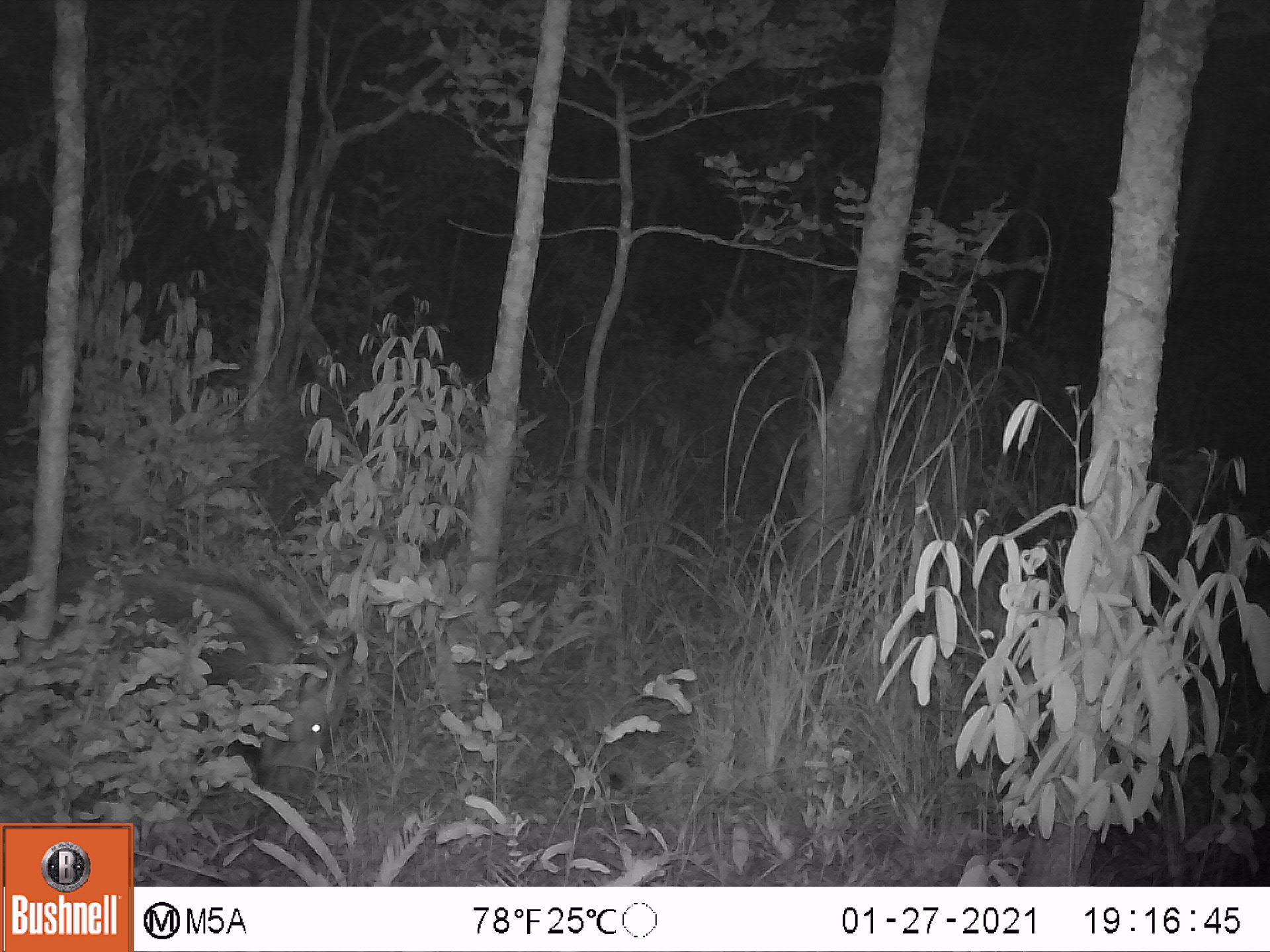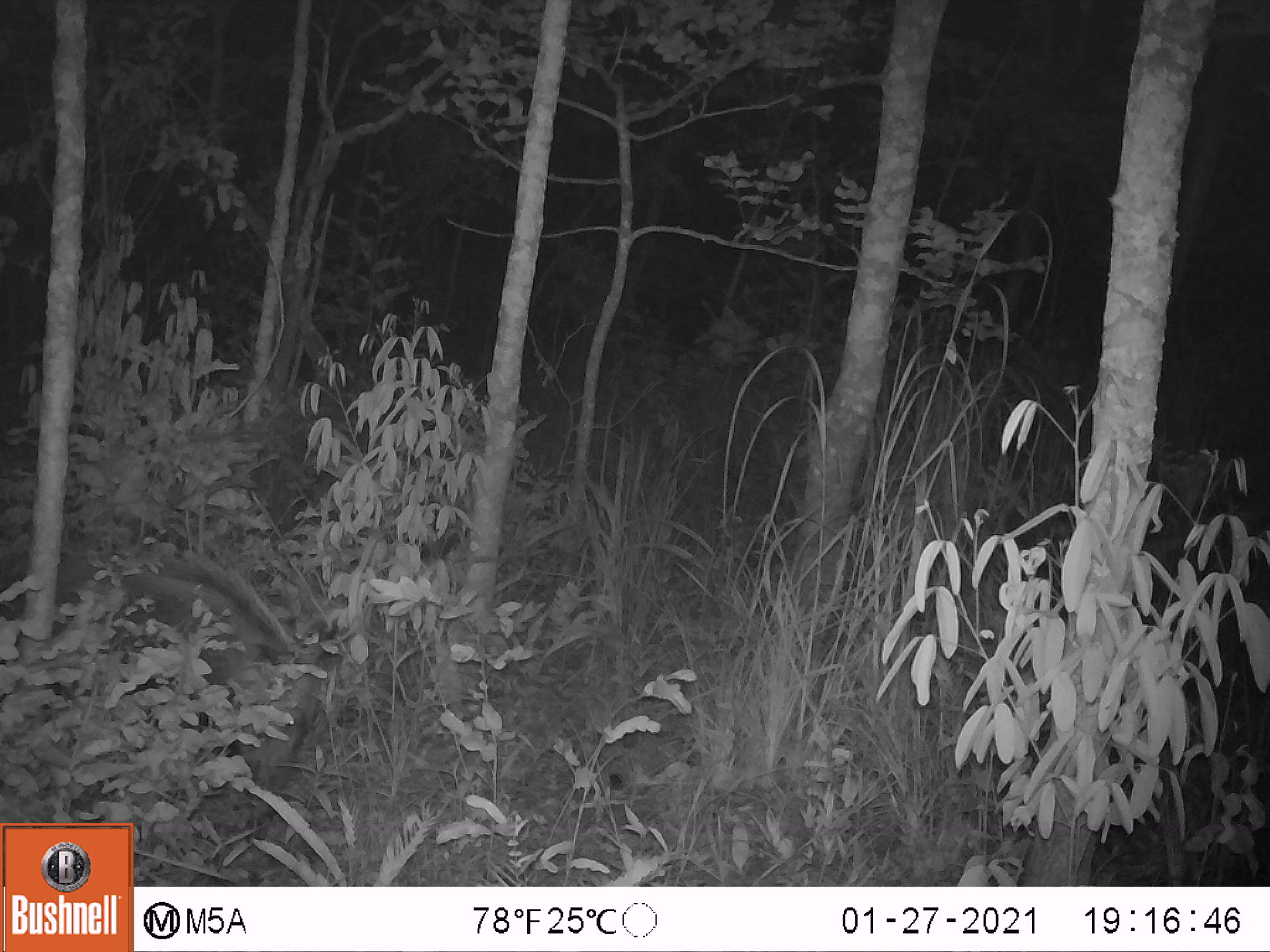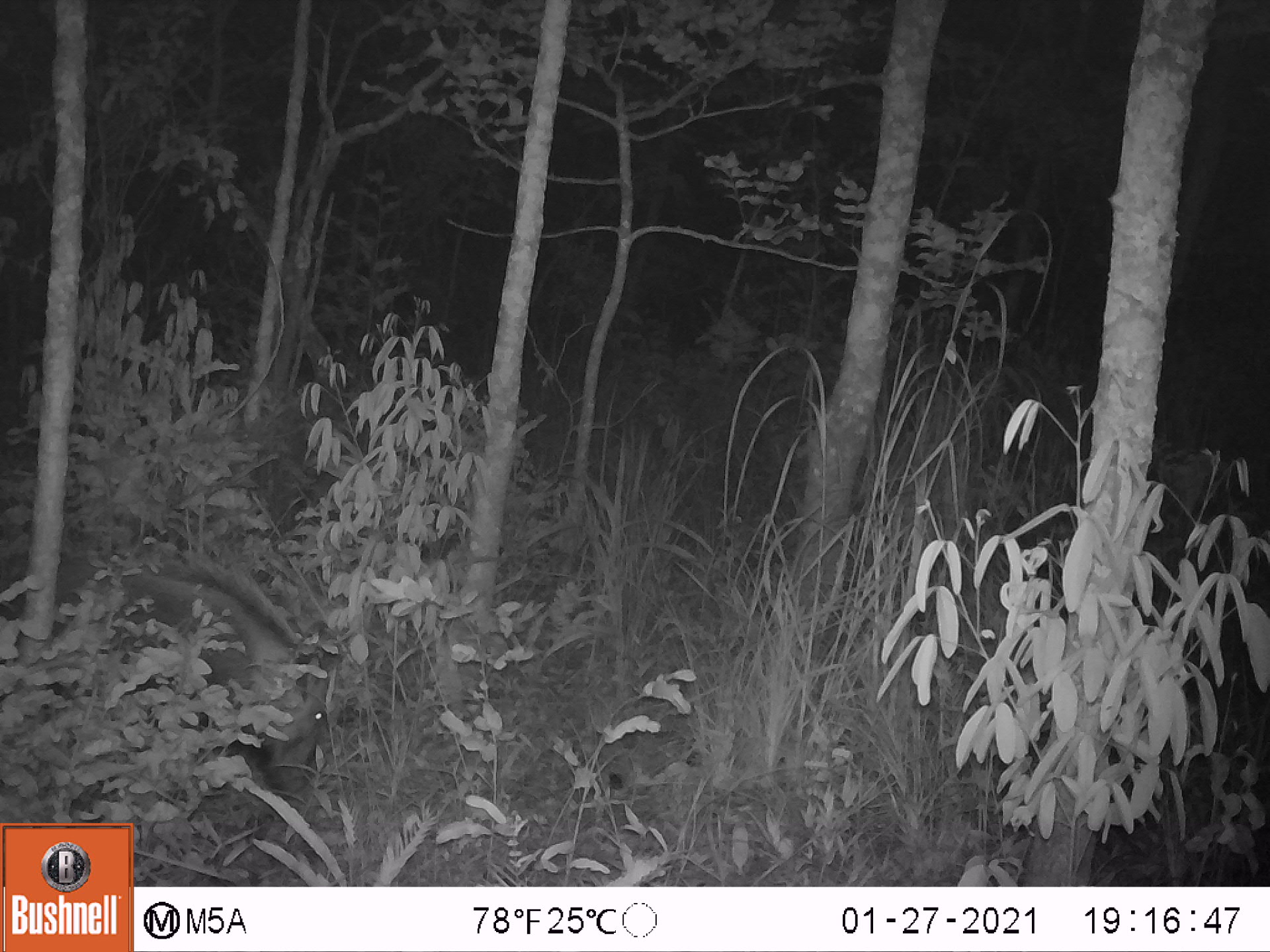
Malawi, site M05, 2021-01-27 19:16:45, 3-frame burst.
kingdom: Animalia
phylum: Chordata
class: Mammalia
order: Artiodactyla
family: Suidae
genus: Potamochoerus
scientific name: Potamochoerus larvatus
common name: bushpig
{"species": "bushpig (Potamochoerus larvatus)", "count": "1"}